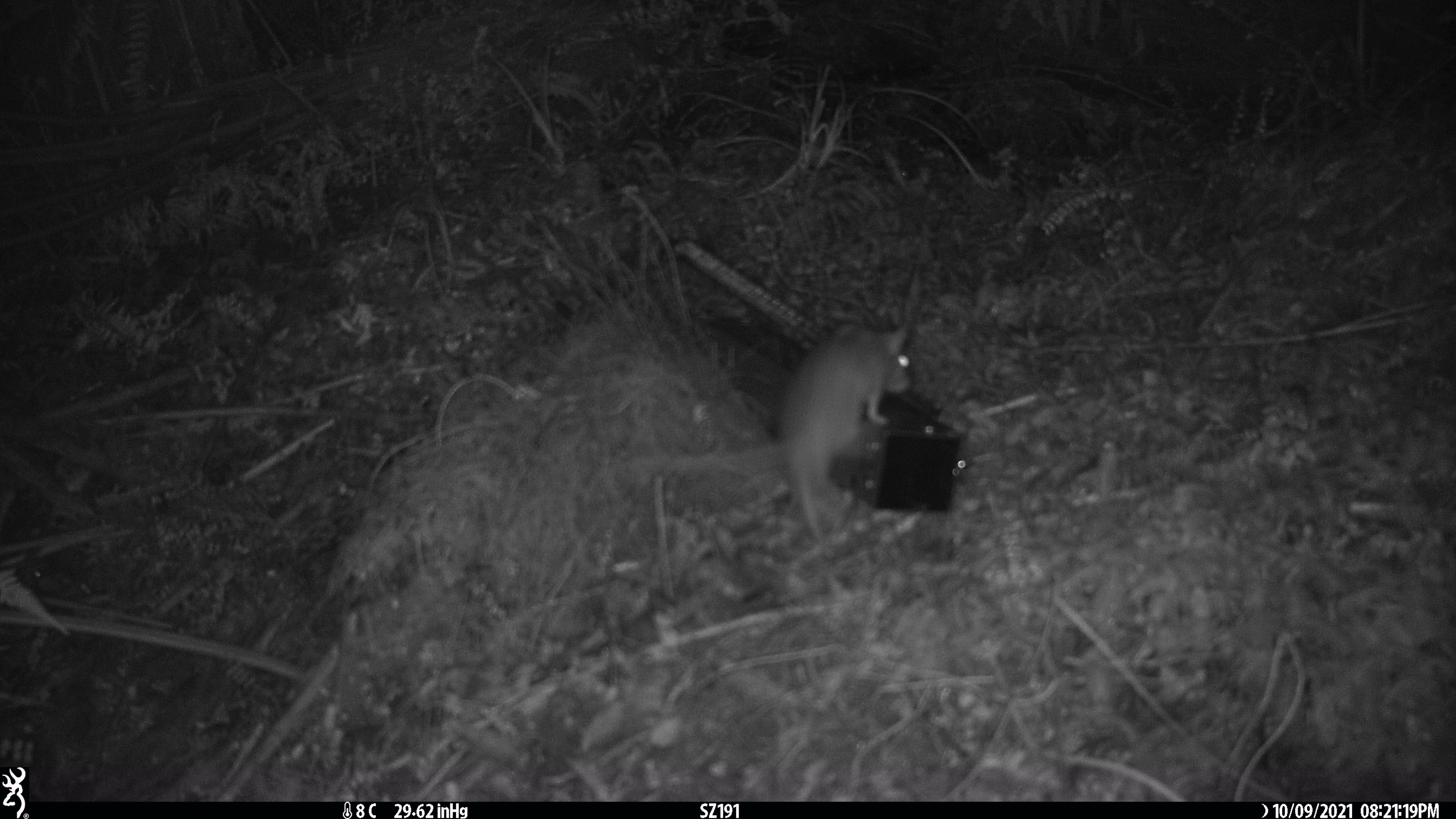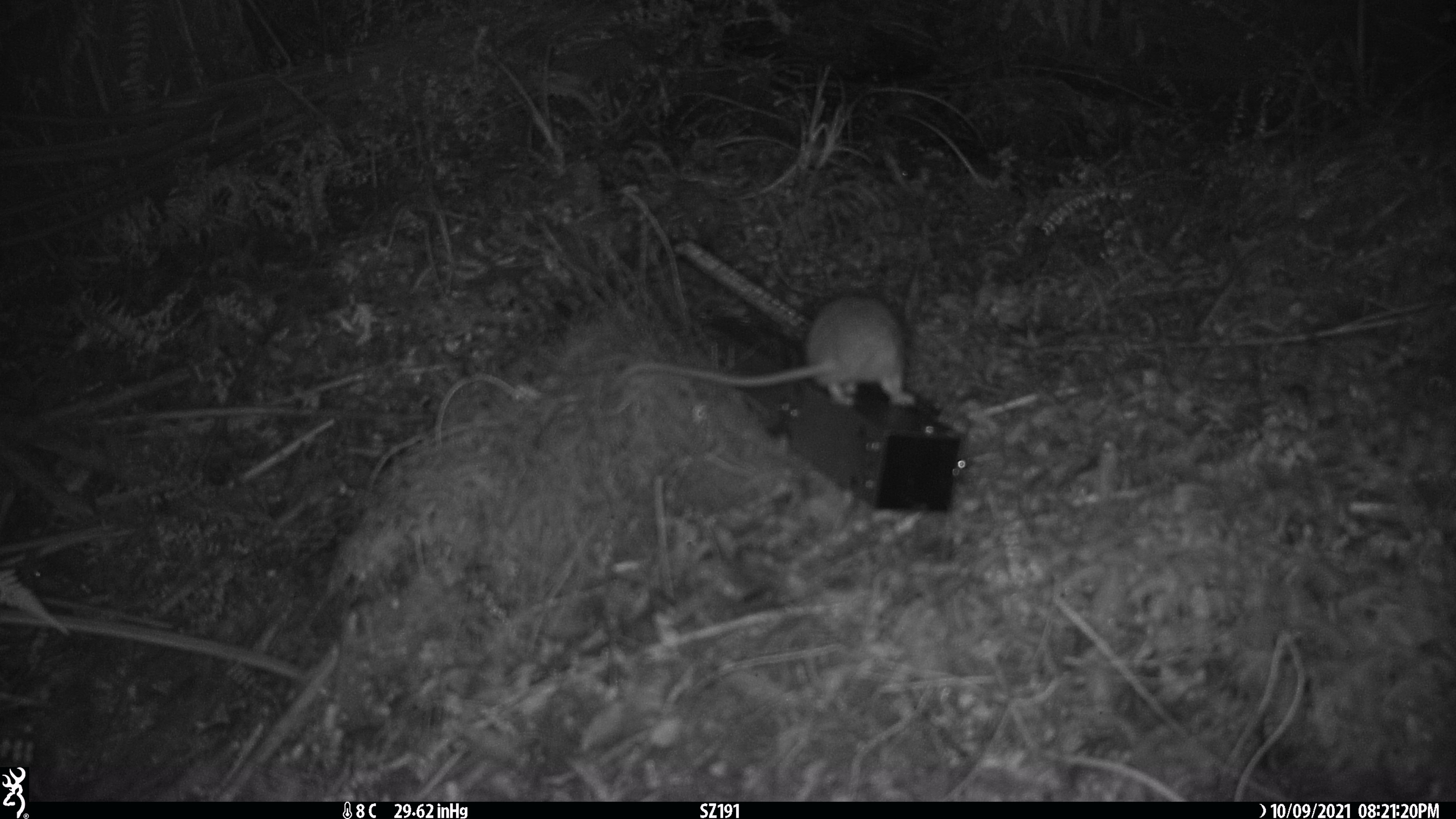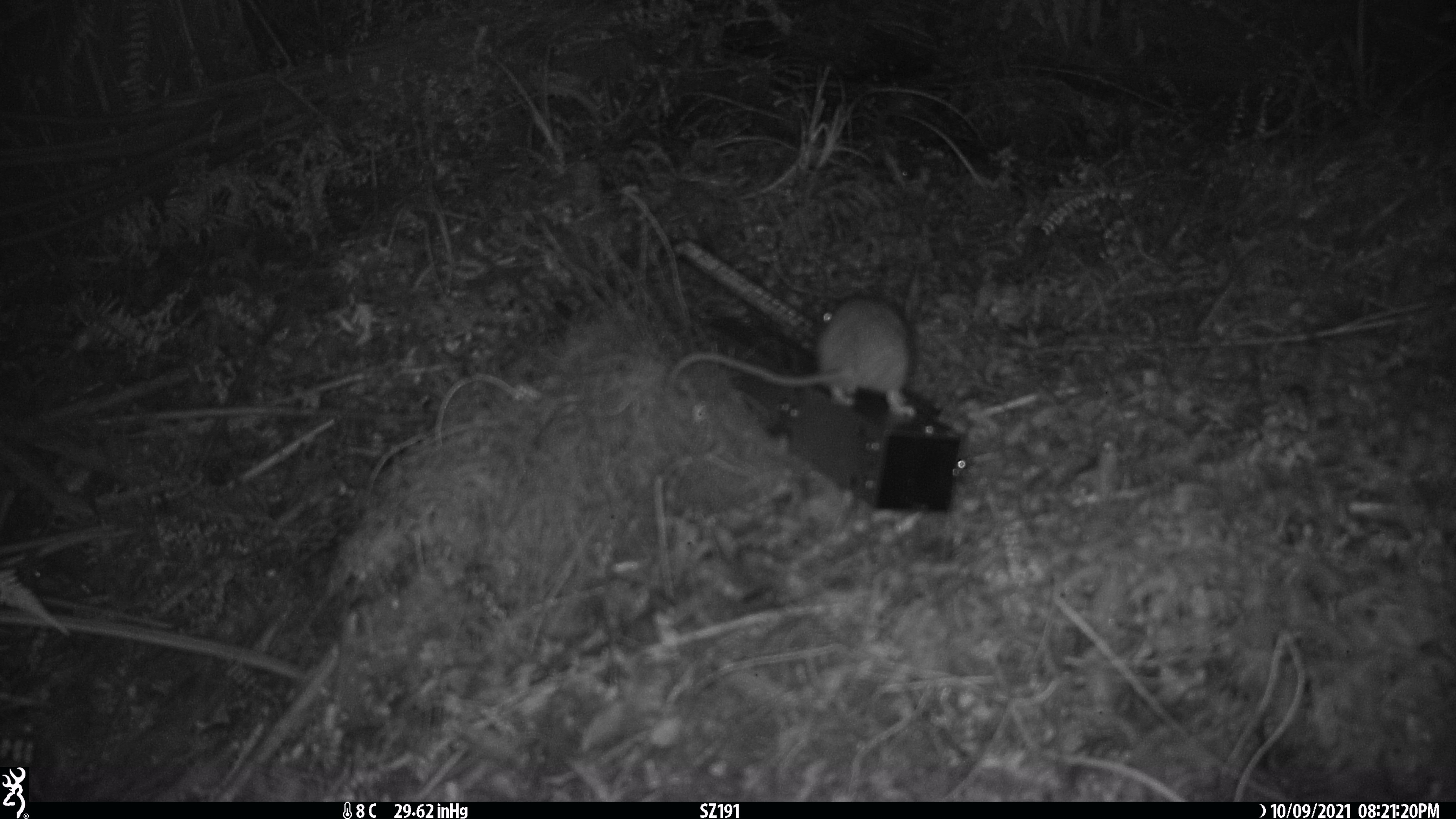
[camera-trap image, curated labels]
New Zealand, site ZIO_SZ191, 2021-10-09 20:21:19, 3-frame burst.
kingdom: Animalia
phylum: Chordata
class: Mammalia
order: Rodentia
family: Muridae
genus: Rattus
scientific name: Rattus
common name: rat